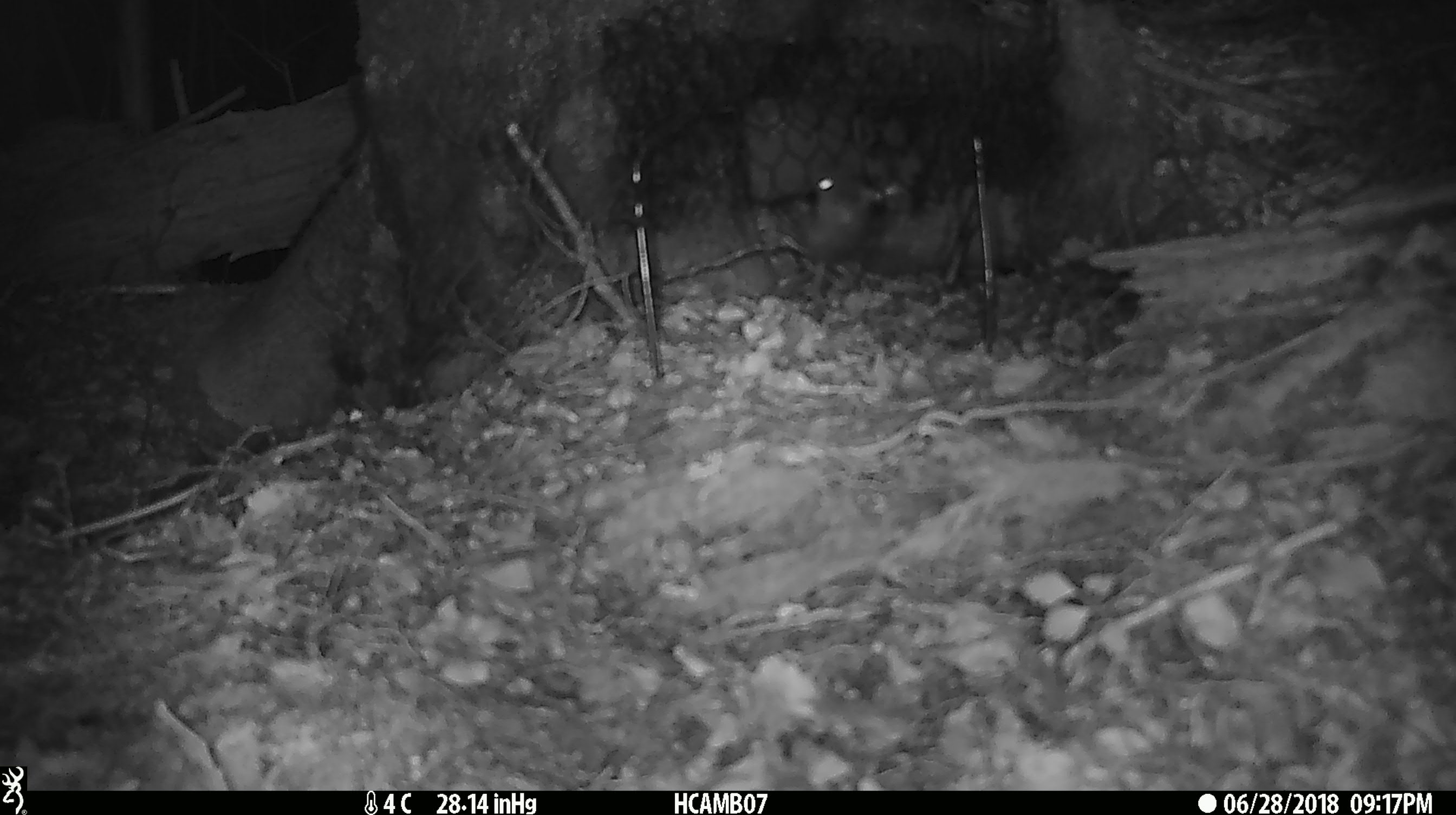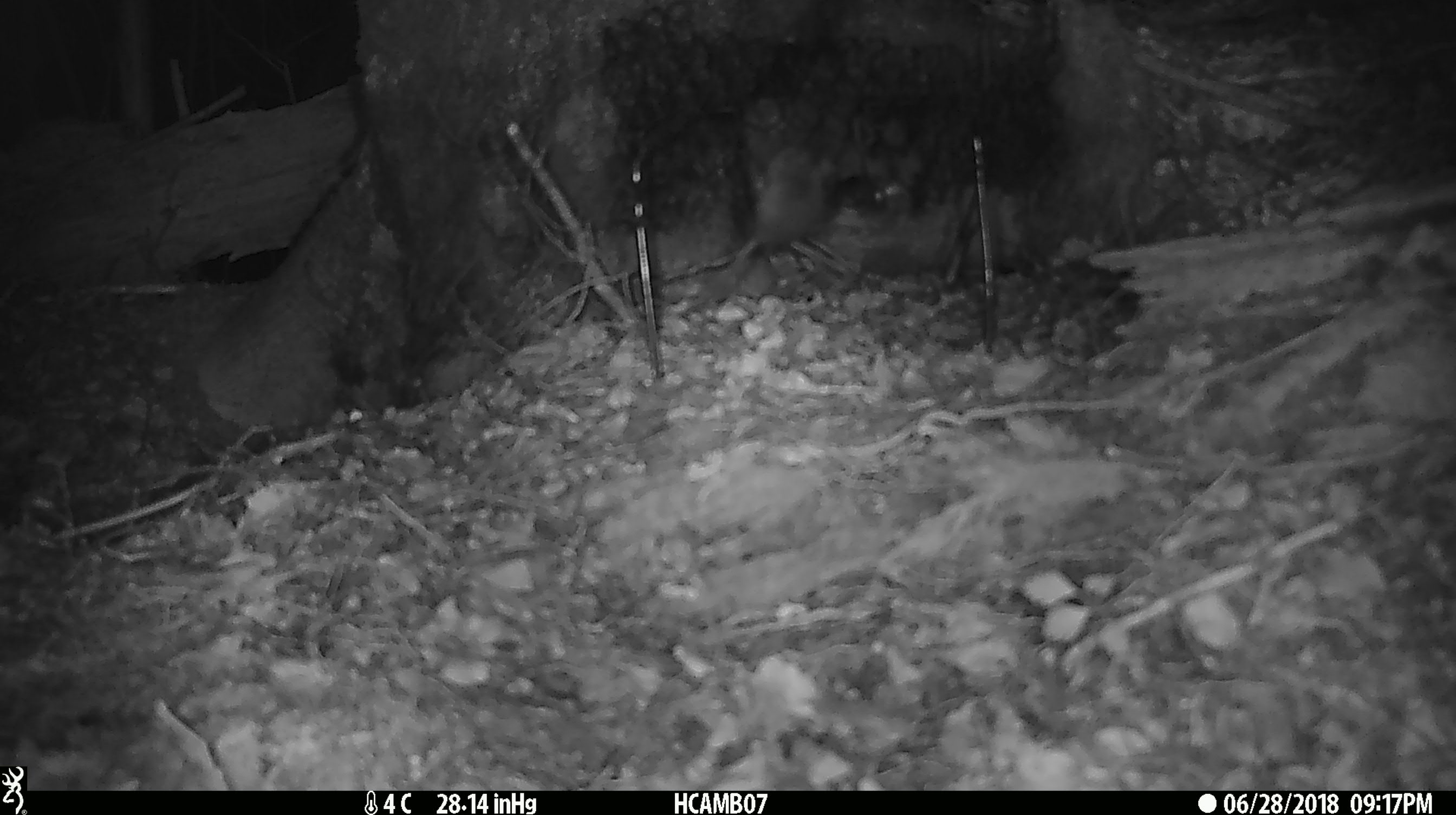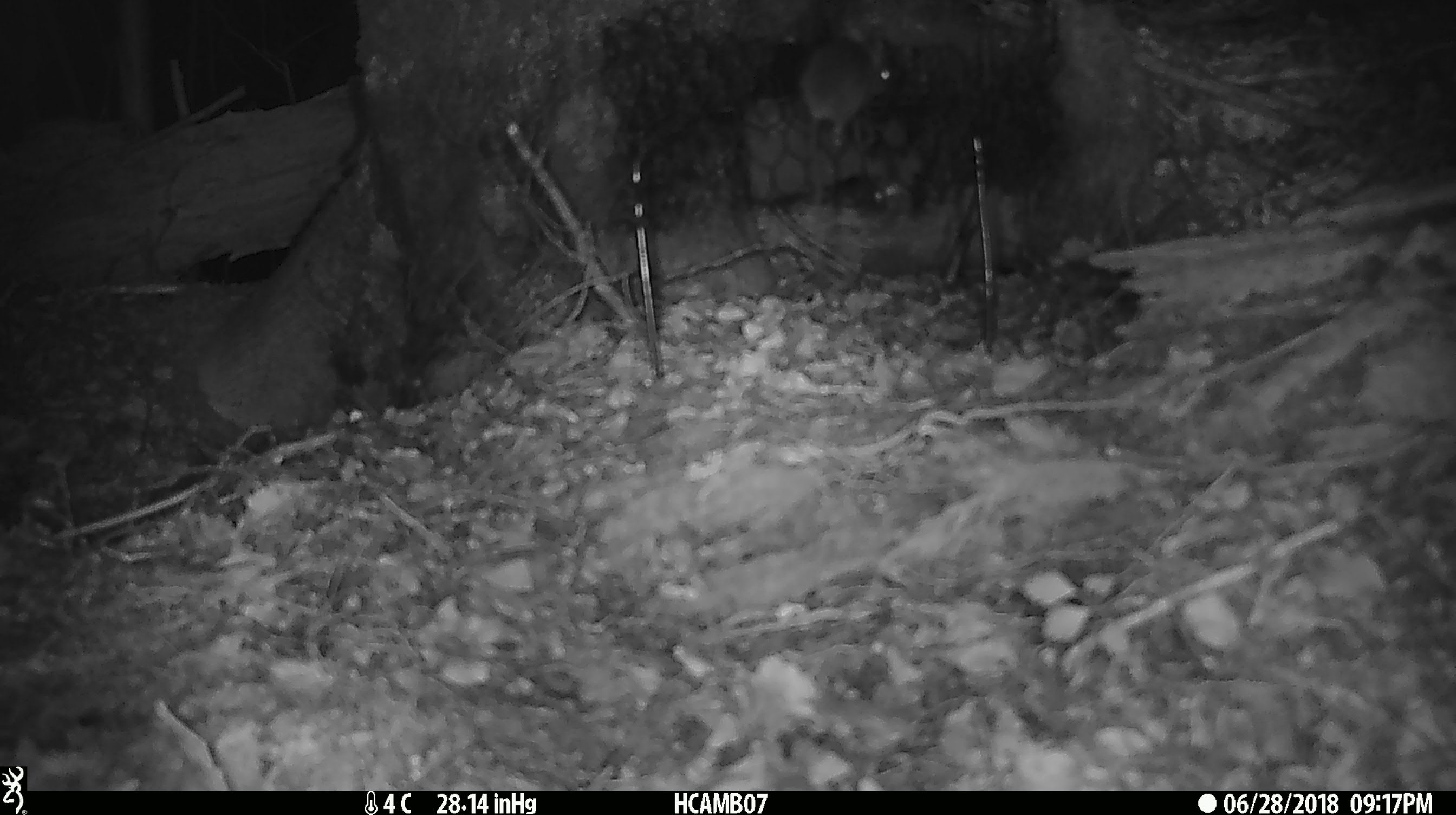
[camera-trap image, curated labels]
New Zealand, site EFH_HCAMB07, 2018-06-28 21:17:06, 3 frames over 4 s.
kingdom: Animalia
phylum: Chordata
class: Mammalia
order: Rodentia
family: Muridae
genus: Mus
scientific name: Mus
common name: mouse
Mouse (Mus).